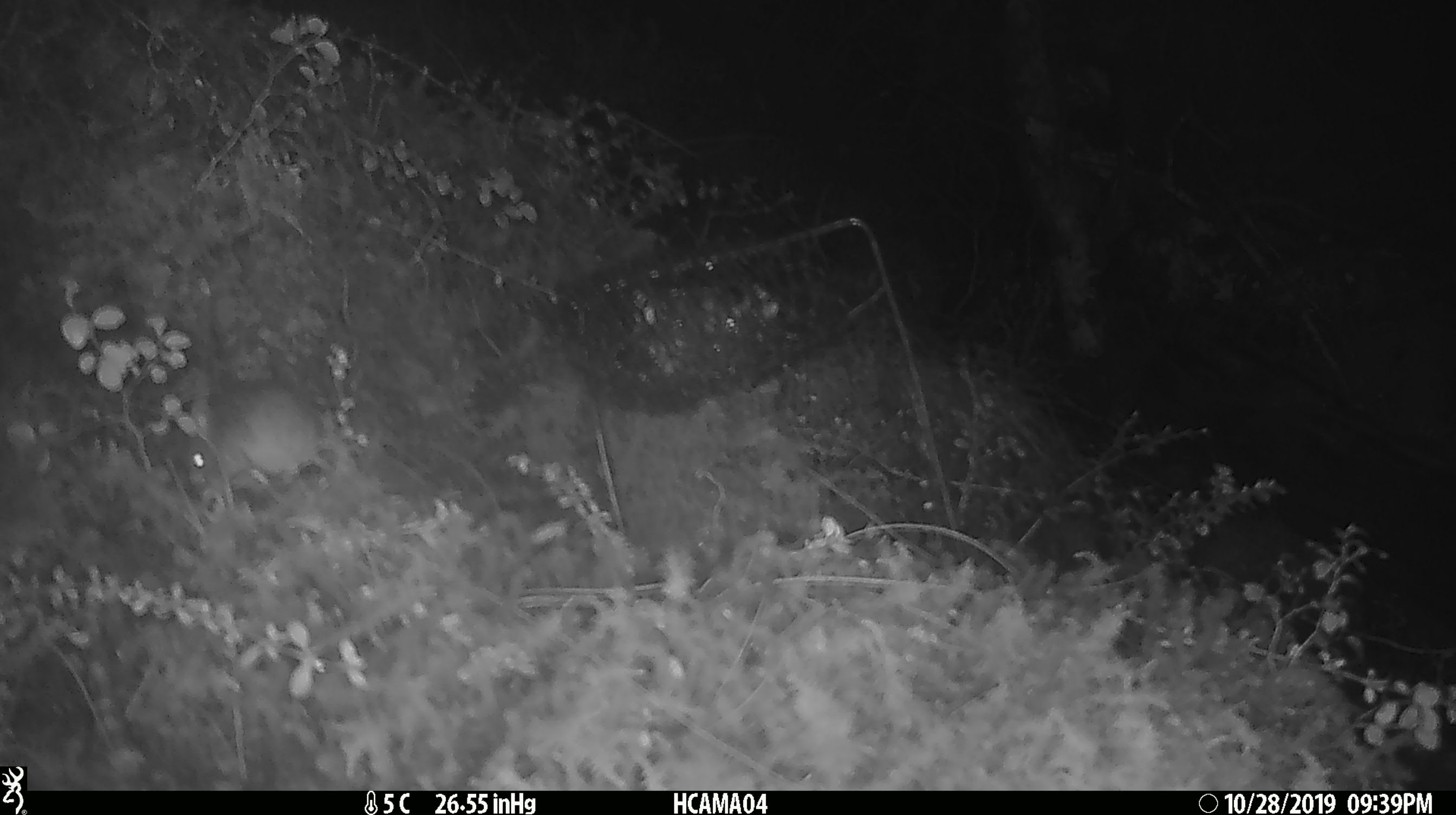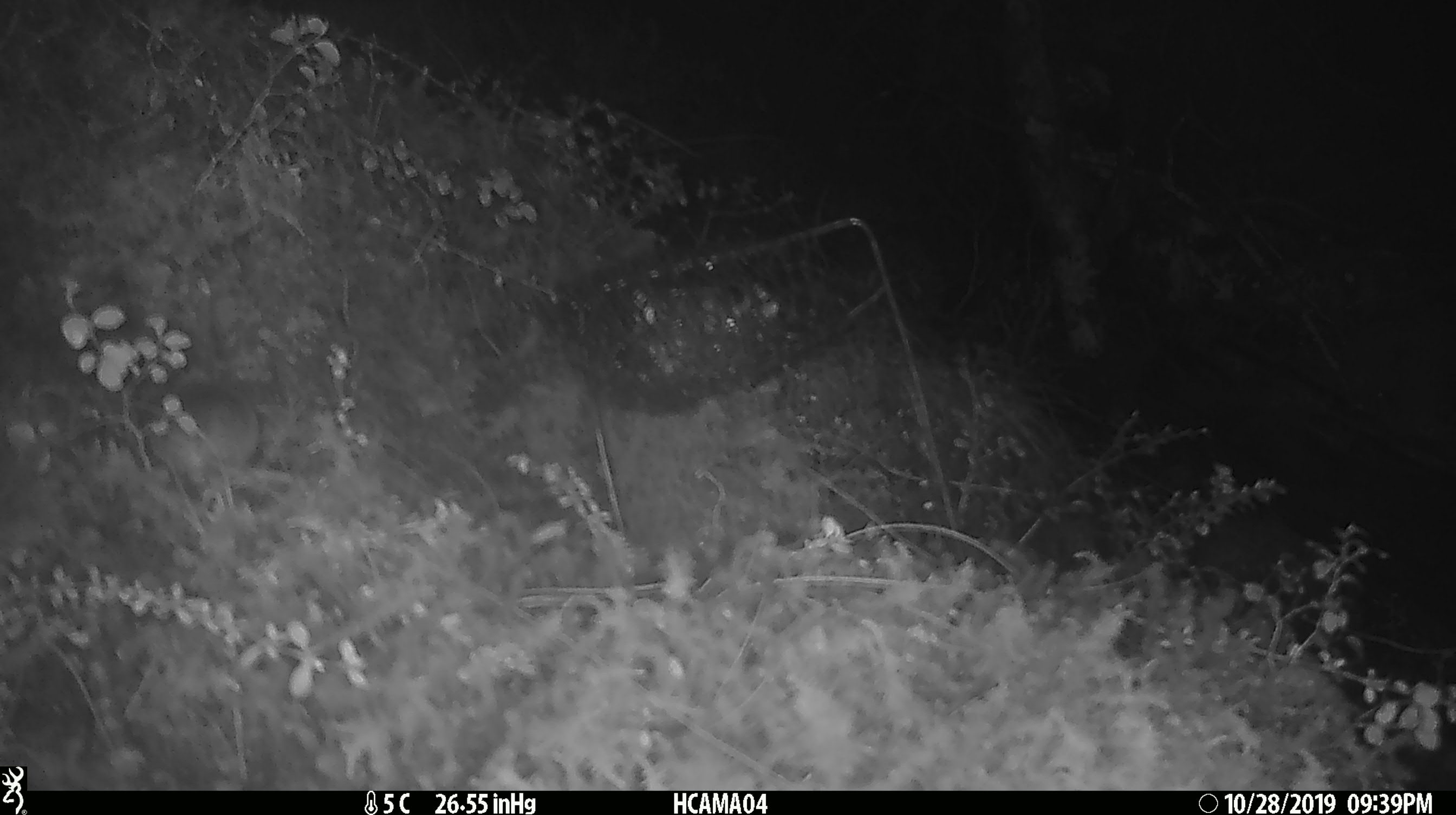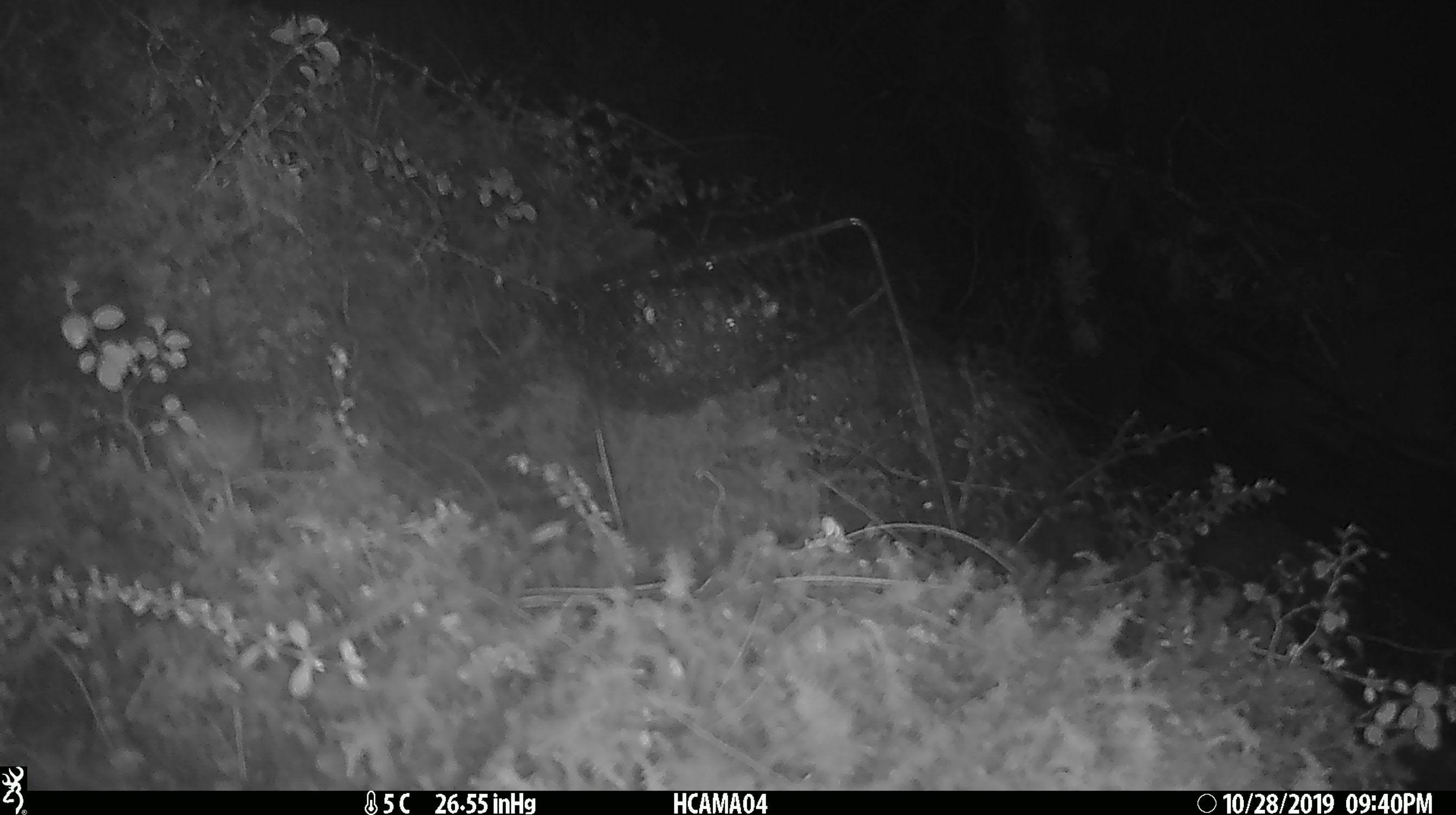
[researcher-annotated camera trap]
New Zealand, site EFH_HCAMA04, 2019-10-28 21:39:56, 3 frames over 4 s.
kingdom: Animalia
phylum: Chordata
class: Mammalia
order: Rodentia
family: Muridae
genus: Mus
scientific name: Mus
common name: mouse